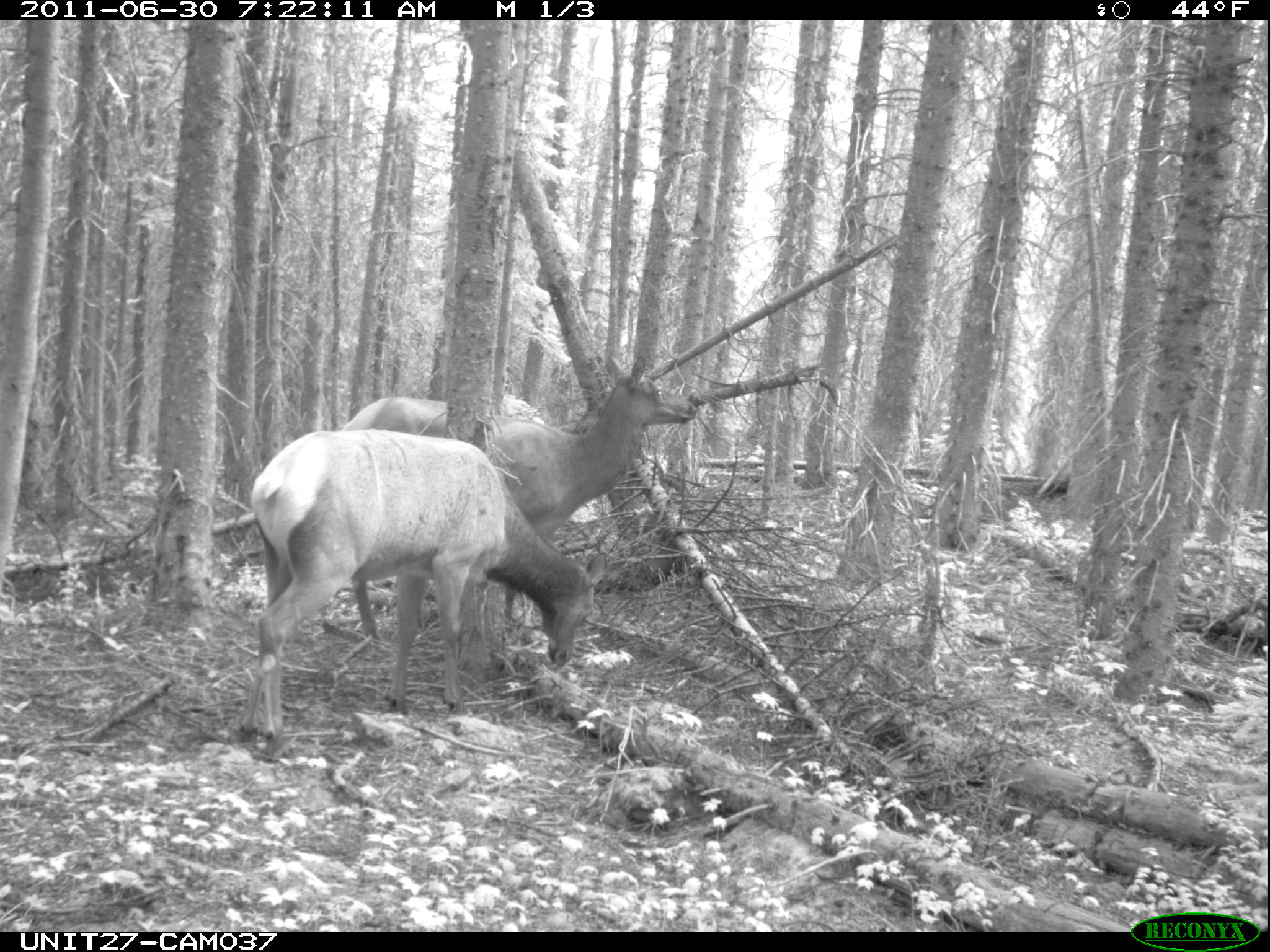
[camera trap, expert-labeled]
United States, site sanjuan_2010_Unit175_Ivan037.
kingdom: Animalia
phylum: Chordata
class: Mammalia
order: Artiodactyla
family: Cervidae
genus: Cervus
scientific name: Cervus elaphus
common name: red deer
Cervus elaphus (red deer).